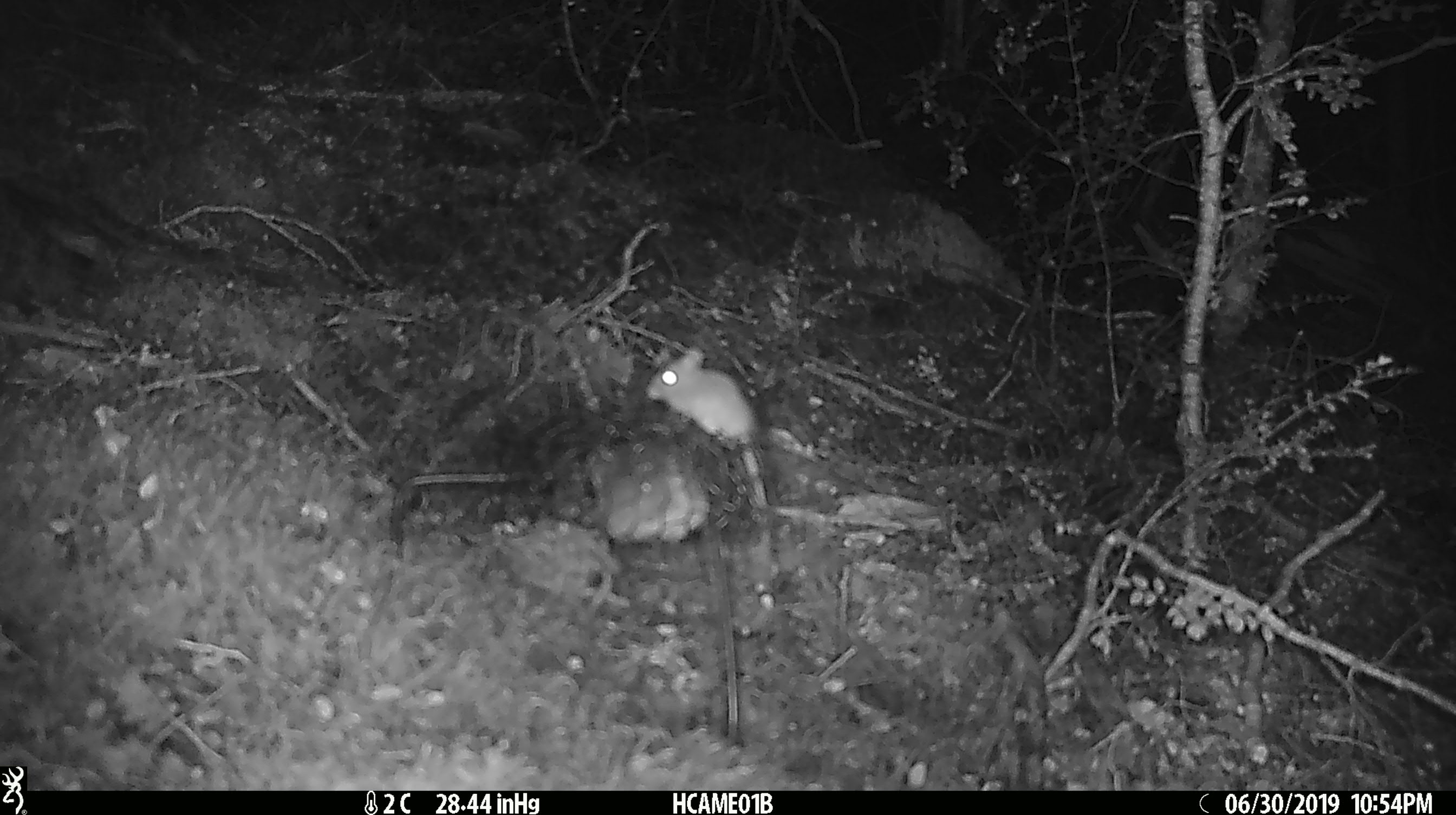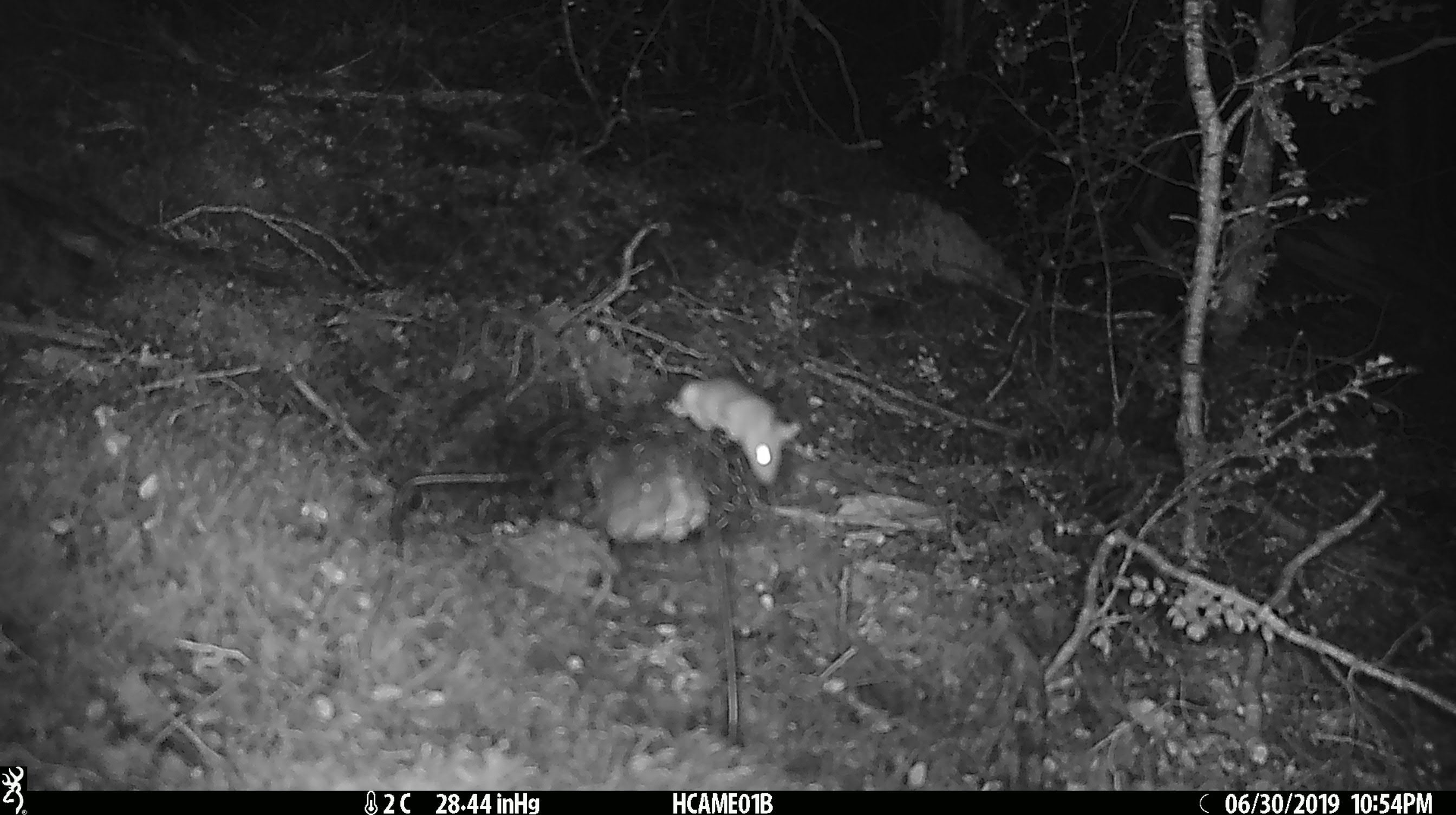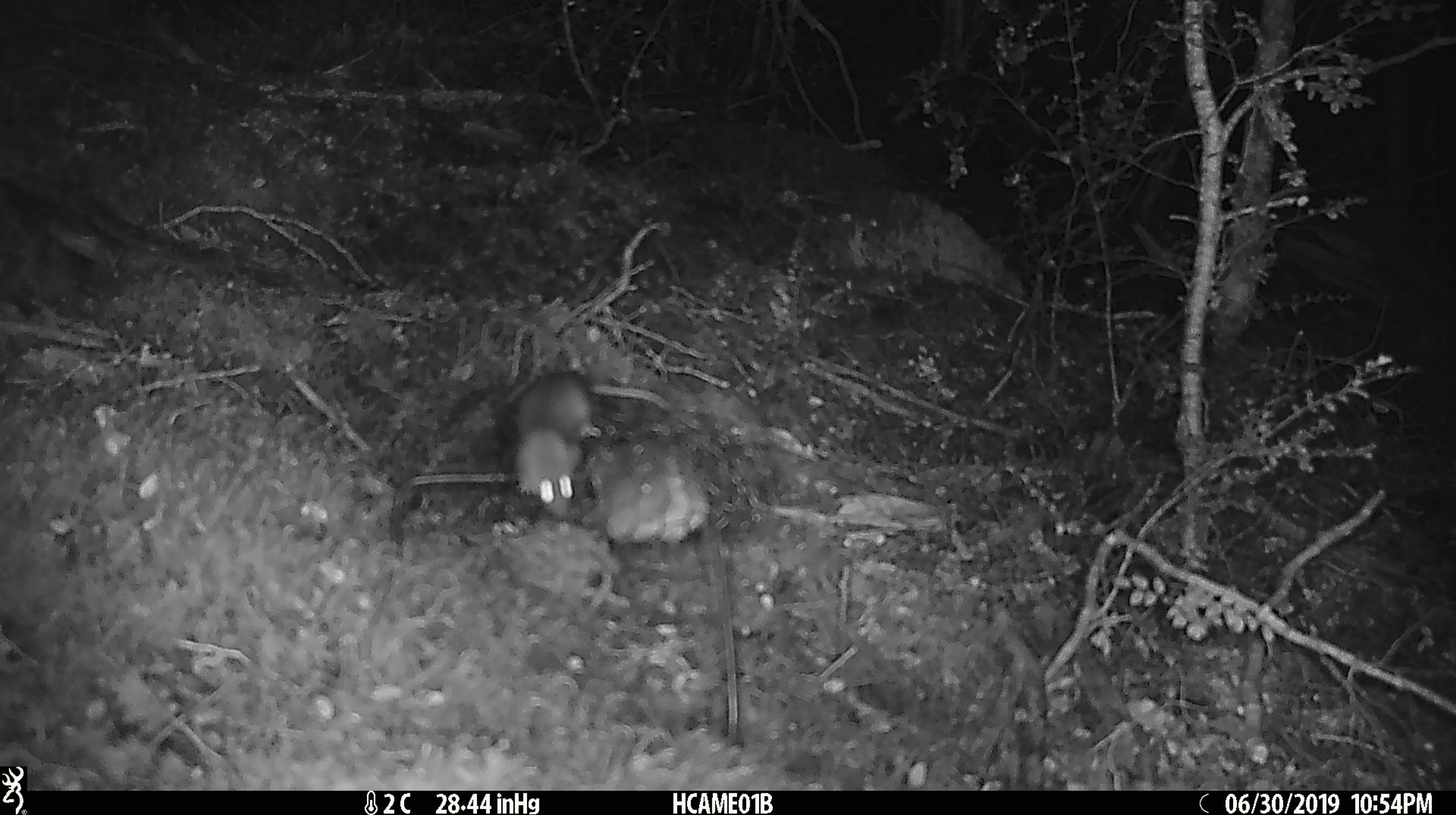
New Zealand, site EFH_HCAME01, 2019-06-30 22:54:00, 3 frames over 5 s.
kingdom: Animalia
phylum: Chordata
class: Mammalia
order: Rodentia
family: Muridae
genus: Mus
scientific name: Mus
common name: mouse